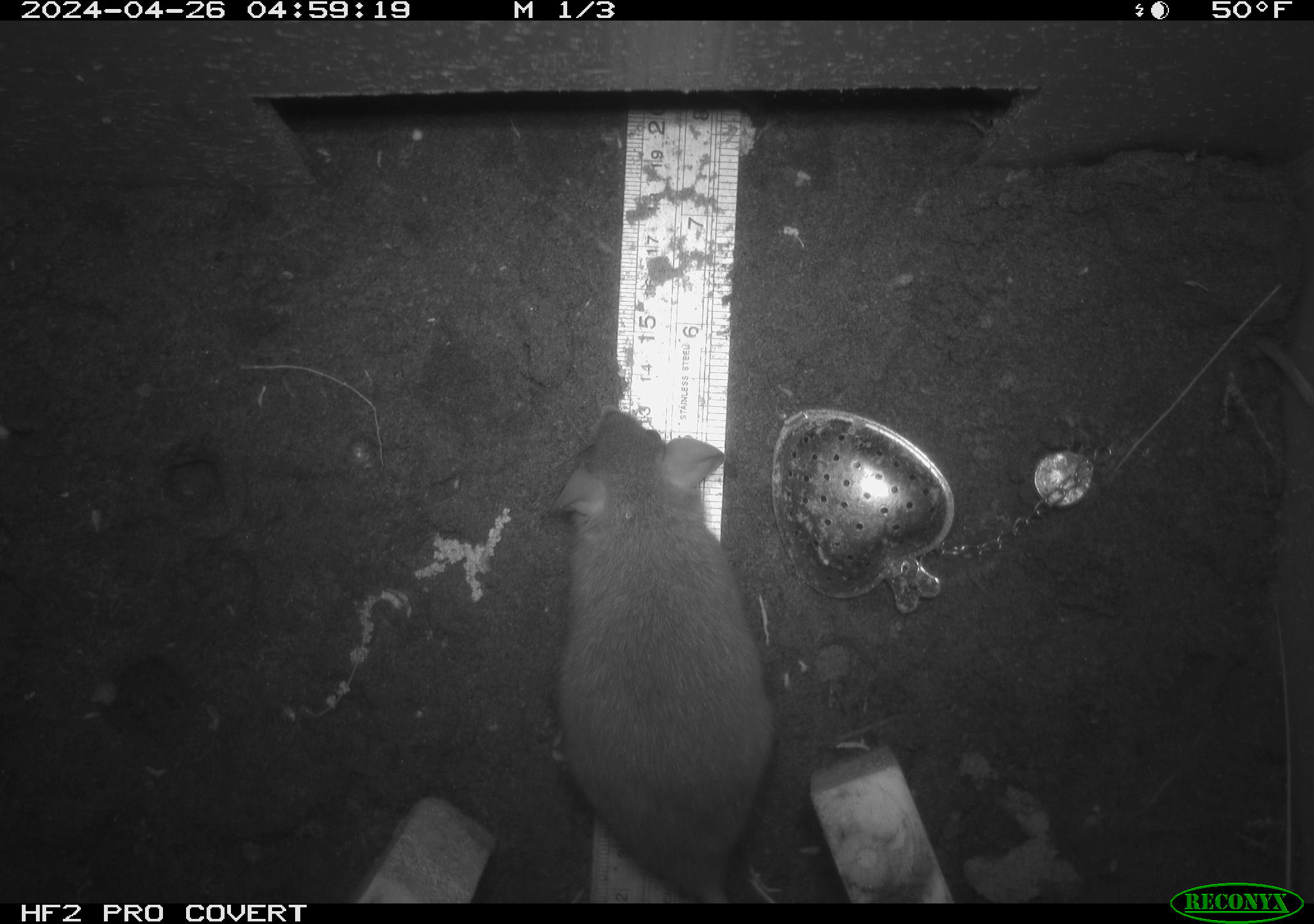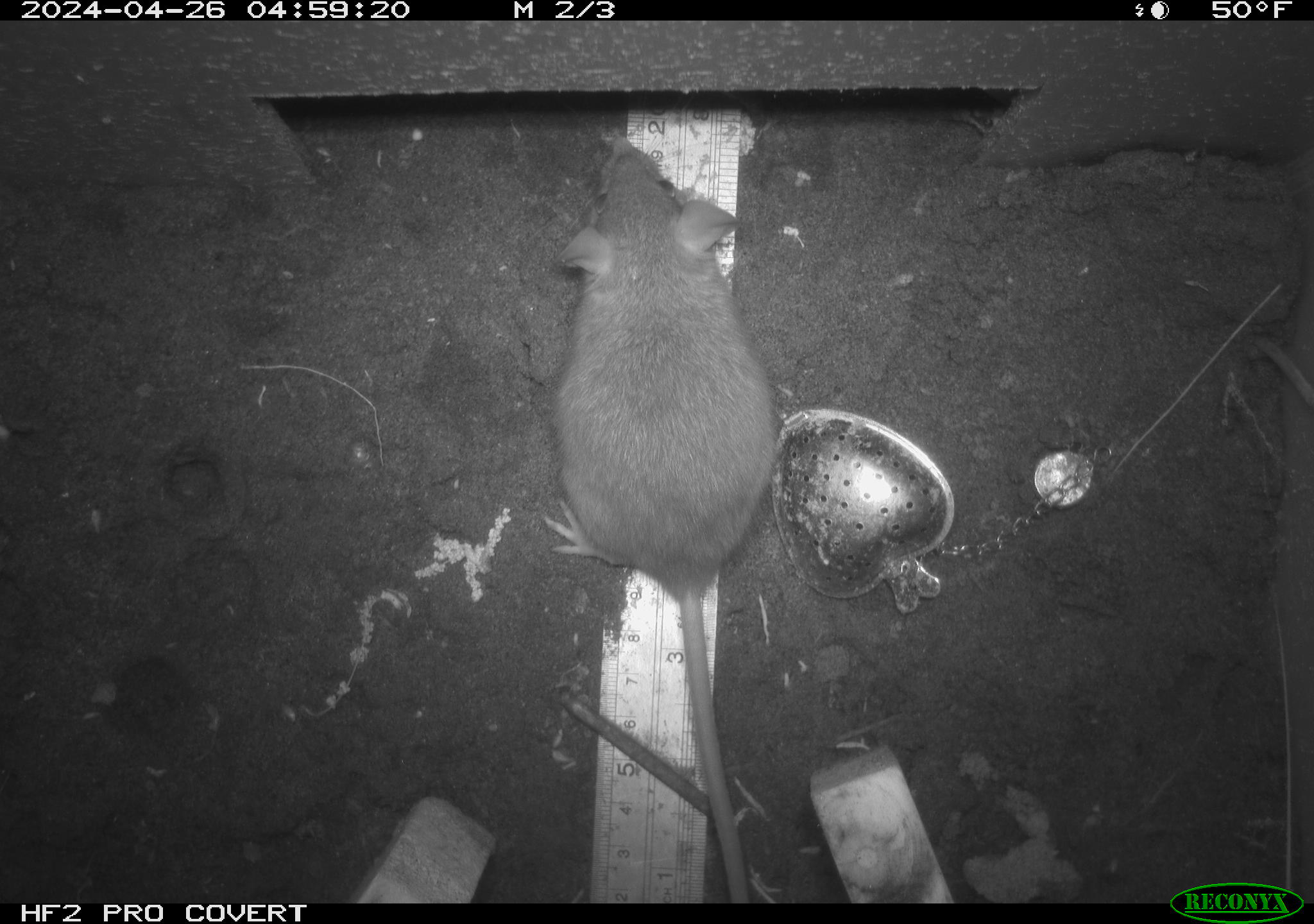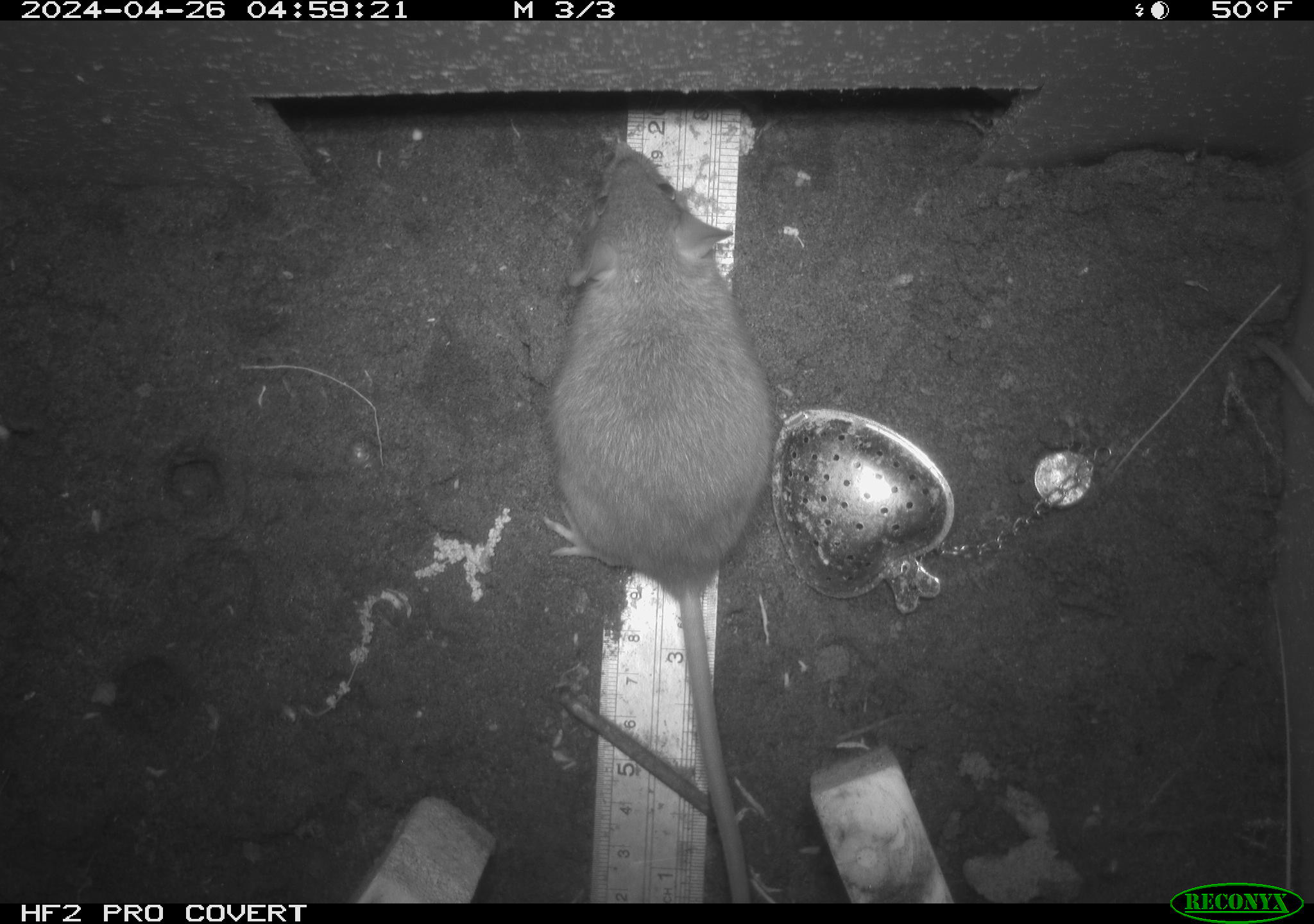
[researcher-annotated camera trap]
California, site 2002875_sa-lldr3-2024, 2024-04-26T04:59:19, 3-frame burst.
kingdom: Animalia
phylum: Chordata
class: Mammalia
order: Rodentia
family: Muridae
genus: Rattus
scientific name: Rattus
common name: rat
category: rattus species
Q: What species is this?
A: Rattus species (rat) (Rattus).